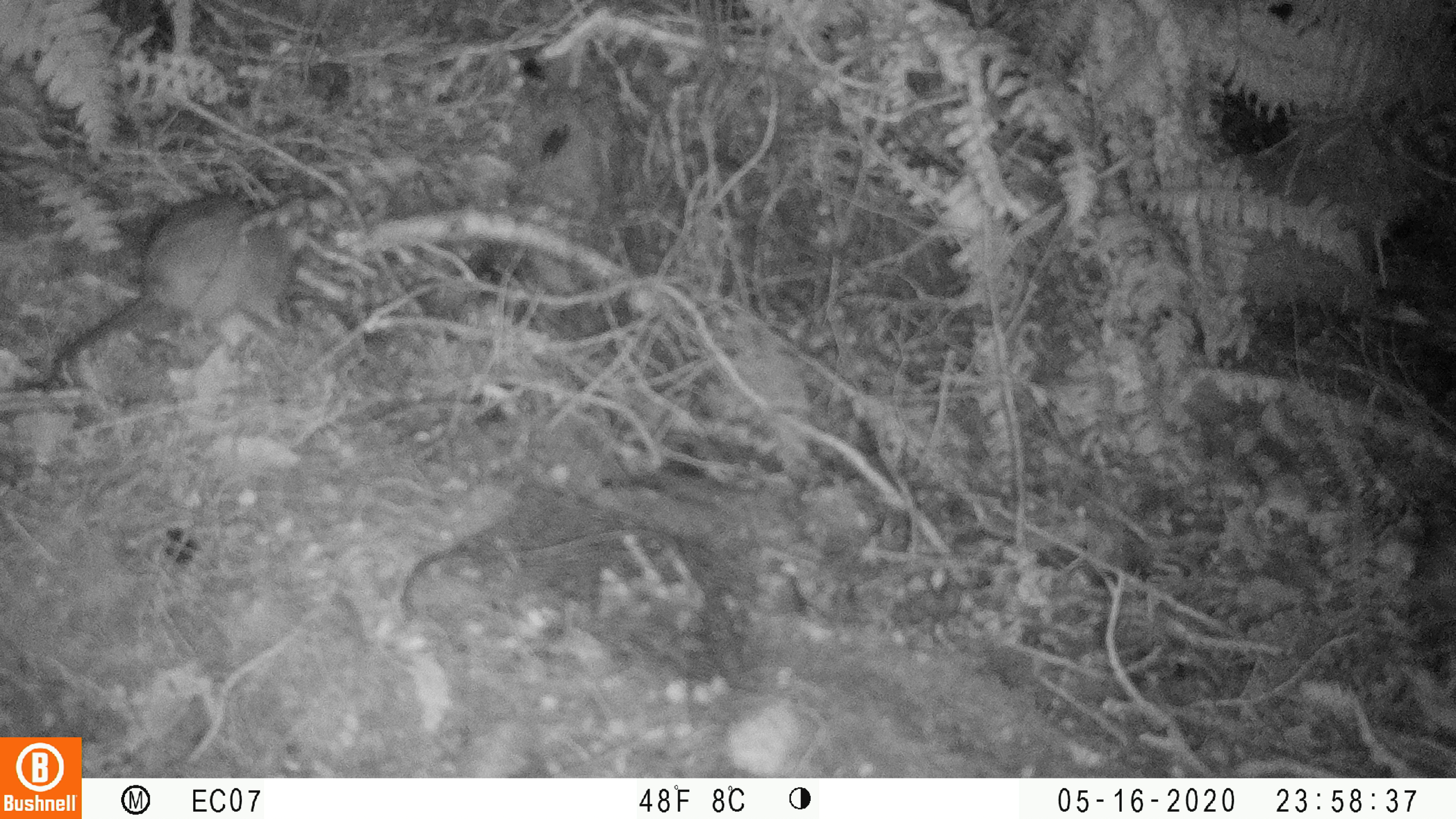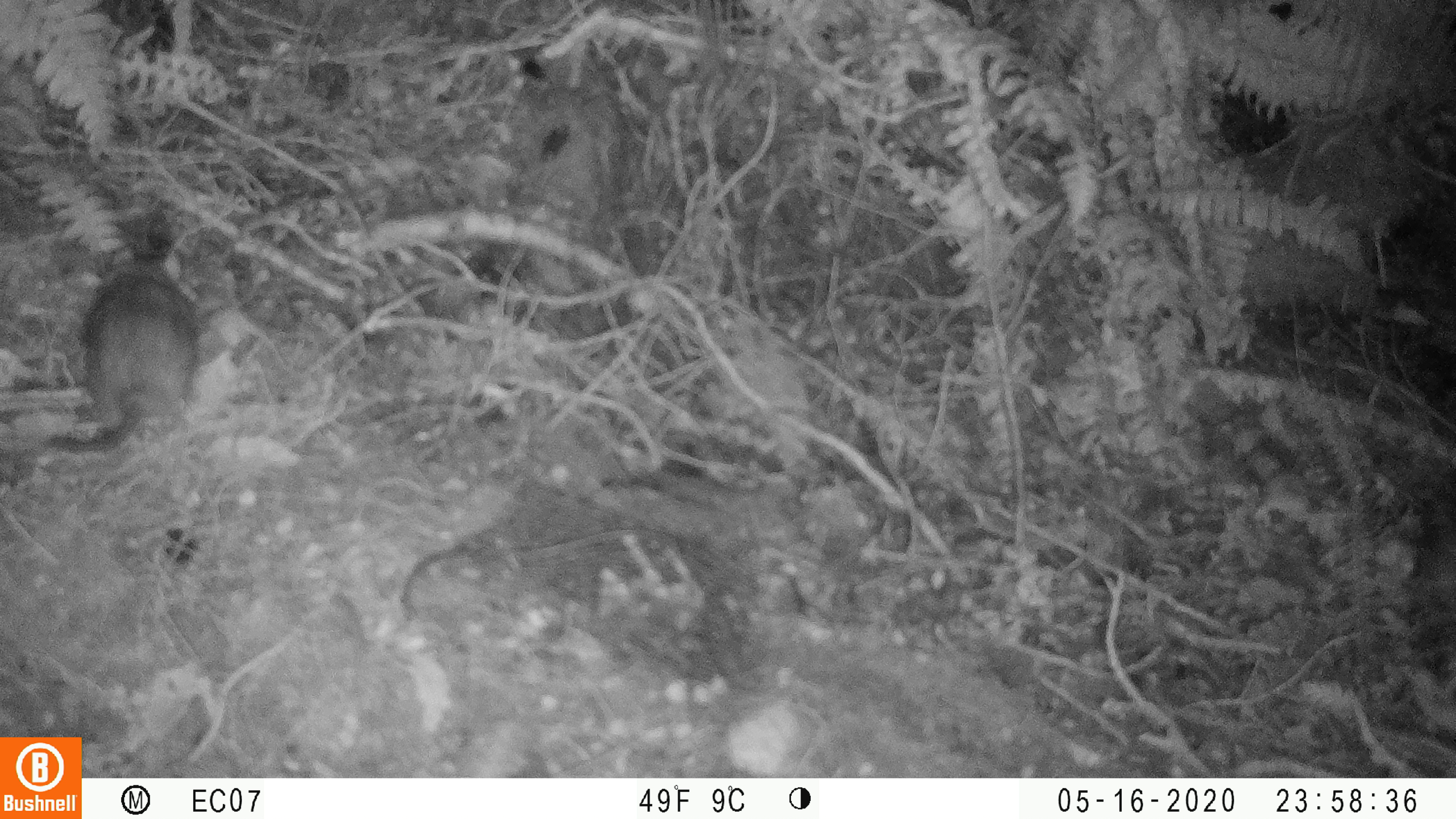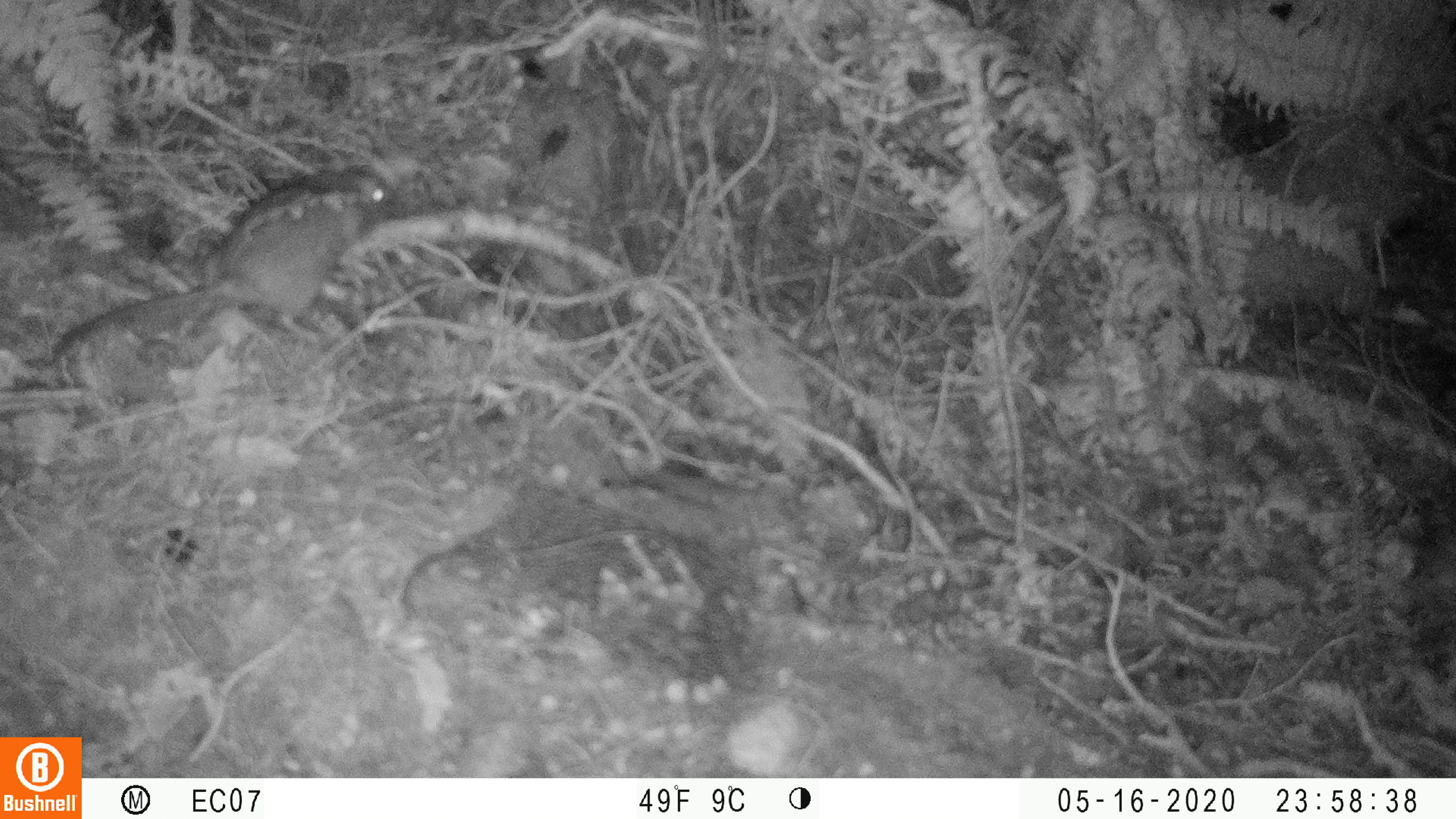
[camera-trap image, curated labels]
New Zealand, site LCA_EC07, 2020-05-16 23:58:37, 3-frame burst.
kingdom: Animalia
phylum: Chordata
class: Mammalia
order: Rodentia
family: Muridae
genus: Rattus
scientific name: Rattus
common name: rat